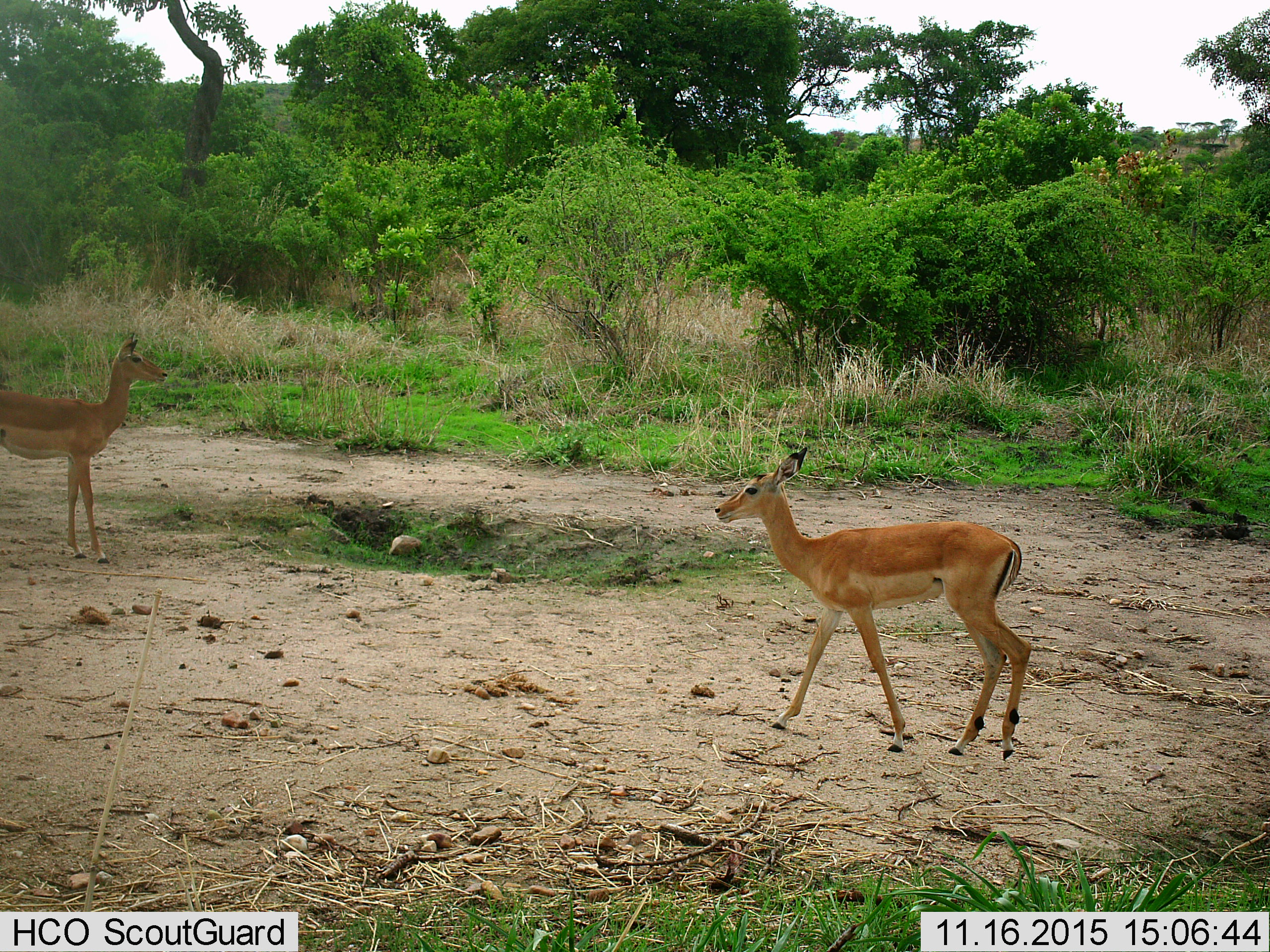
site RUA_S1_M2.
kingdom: Animalia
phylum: Chordata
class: Mammalia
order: Artiodactyla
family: Bovidae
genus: Aepyceros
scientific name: Aepyceros melampus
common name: impala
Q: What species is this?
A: Impala (Aepyceros melampus).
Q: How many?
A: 2.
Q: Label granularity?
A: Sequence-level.